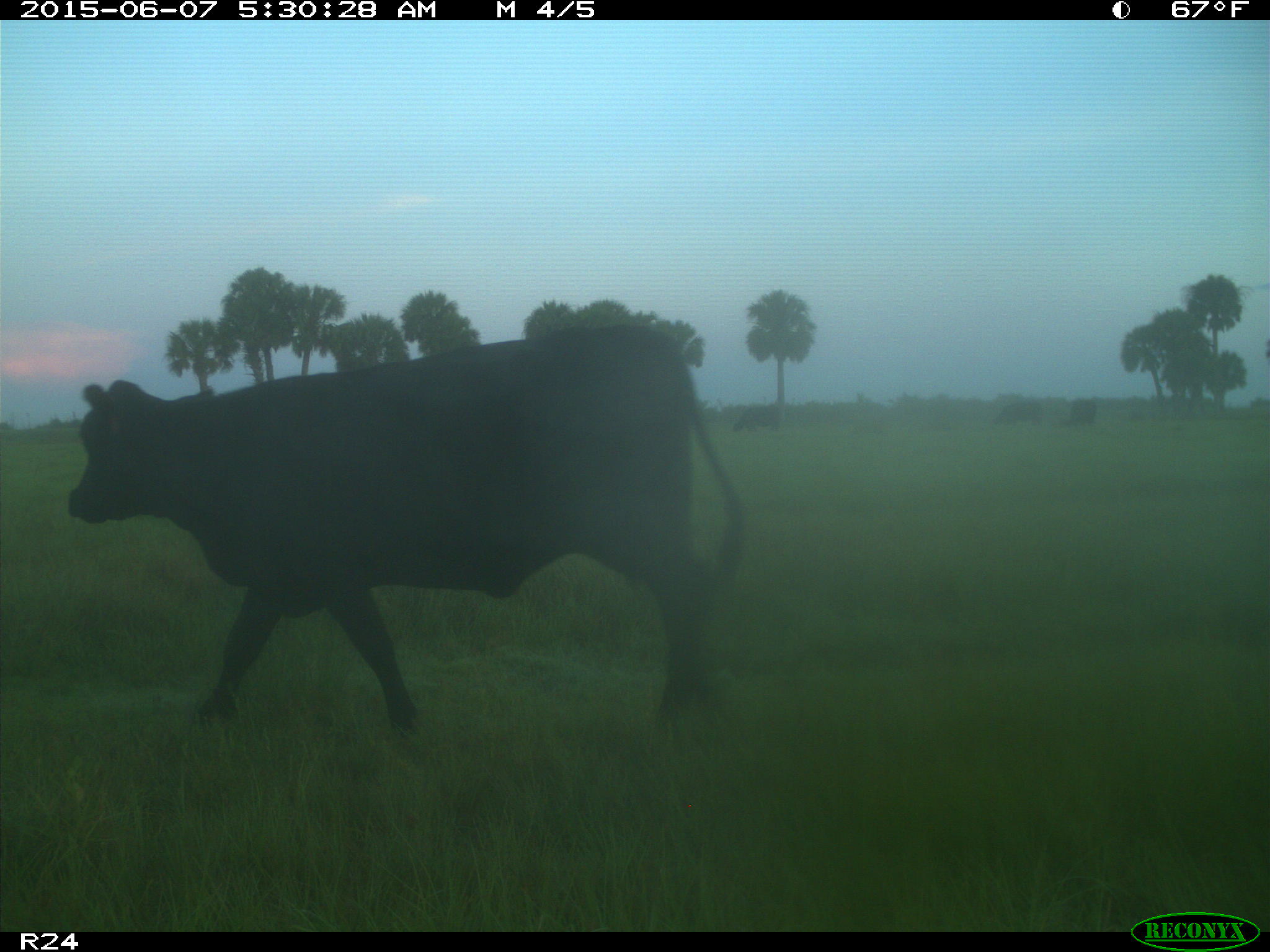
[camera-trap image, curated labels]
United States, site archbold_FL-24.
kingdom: Animalia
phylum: Chordata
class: Mammalia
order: Artiodactyla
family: Bovidae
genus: Bos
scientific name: Bos taurus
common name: domestic cow